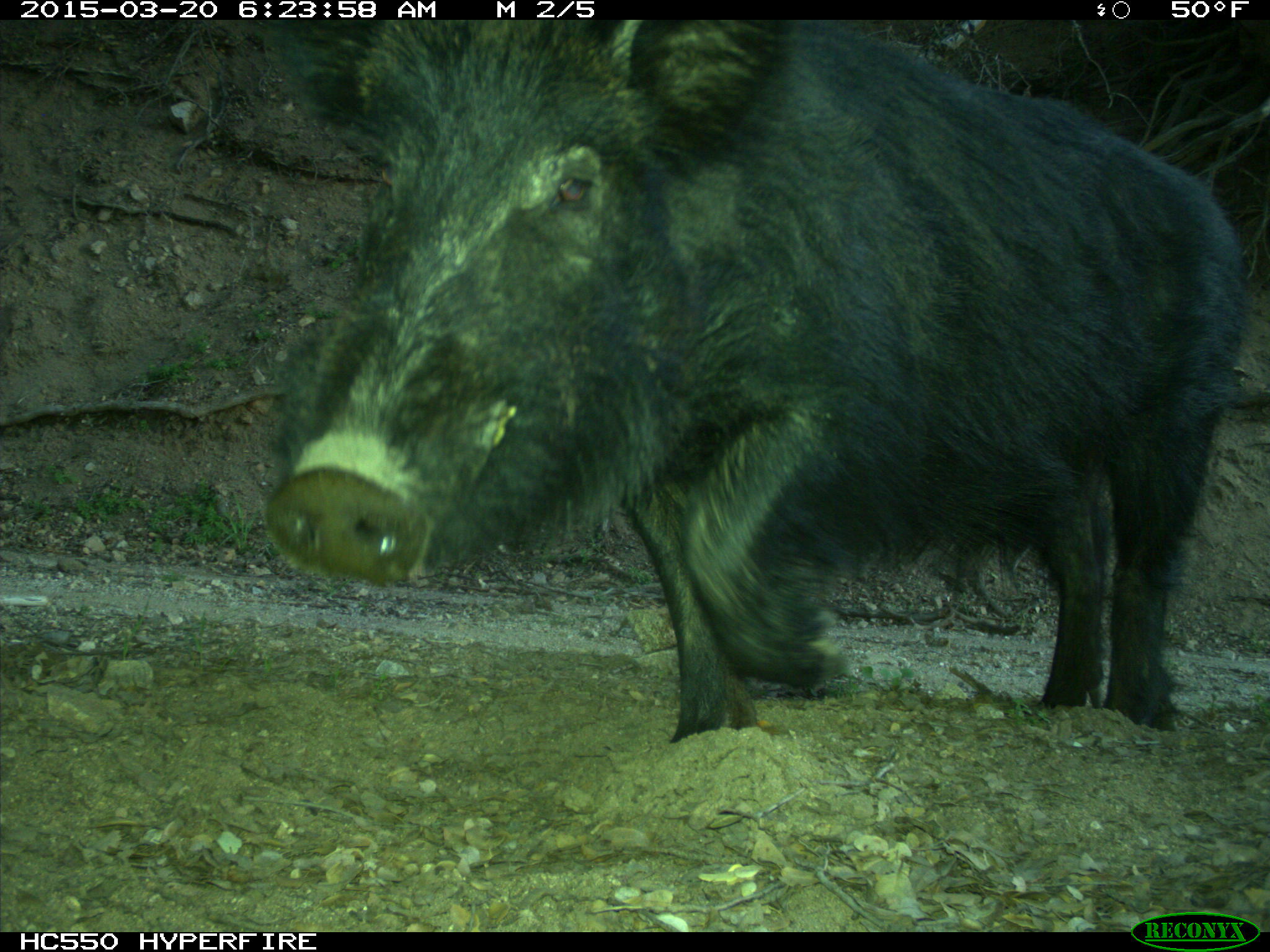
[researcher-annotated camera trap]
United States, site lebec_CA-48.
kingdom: Animalia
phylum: Chordata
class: Mammalia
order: Artiodactyla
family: Suidae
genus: Sus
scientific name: Sus scrofa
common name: wild boar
Sus scrofa (wild boar).